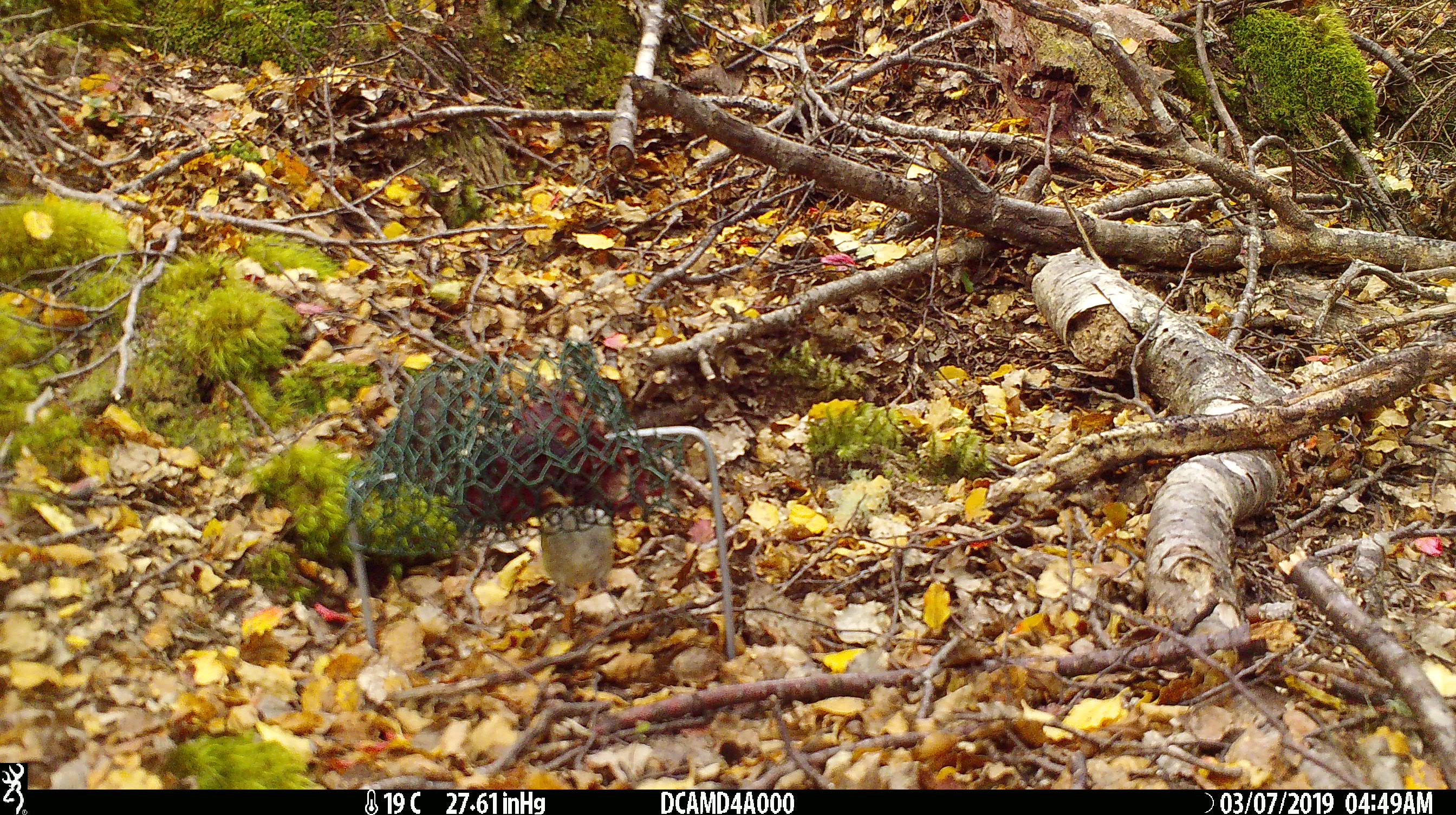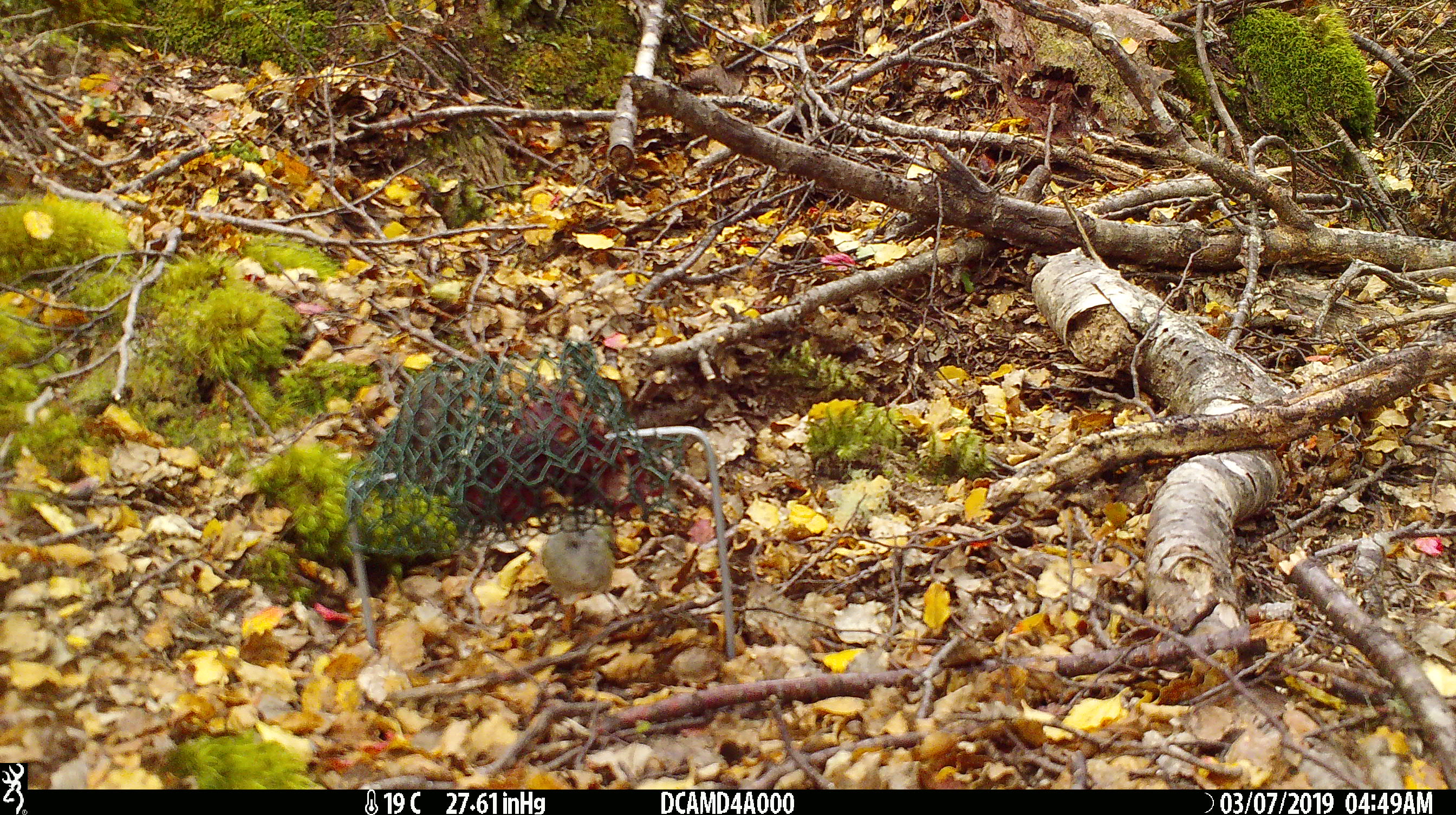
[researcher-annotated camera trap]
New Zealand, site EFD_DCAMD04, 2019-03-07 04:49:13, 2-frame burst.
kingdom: Animalia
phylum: Chordata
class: Aves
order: Passeriformes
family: Acanthisittidae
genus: Acanthisitta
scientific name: Acanthisitta chloris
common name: rifleman